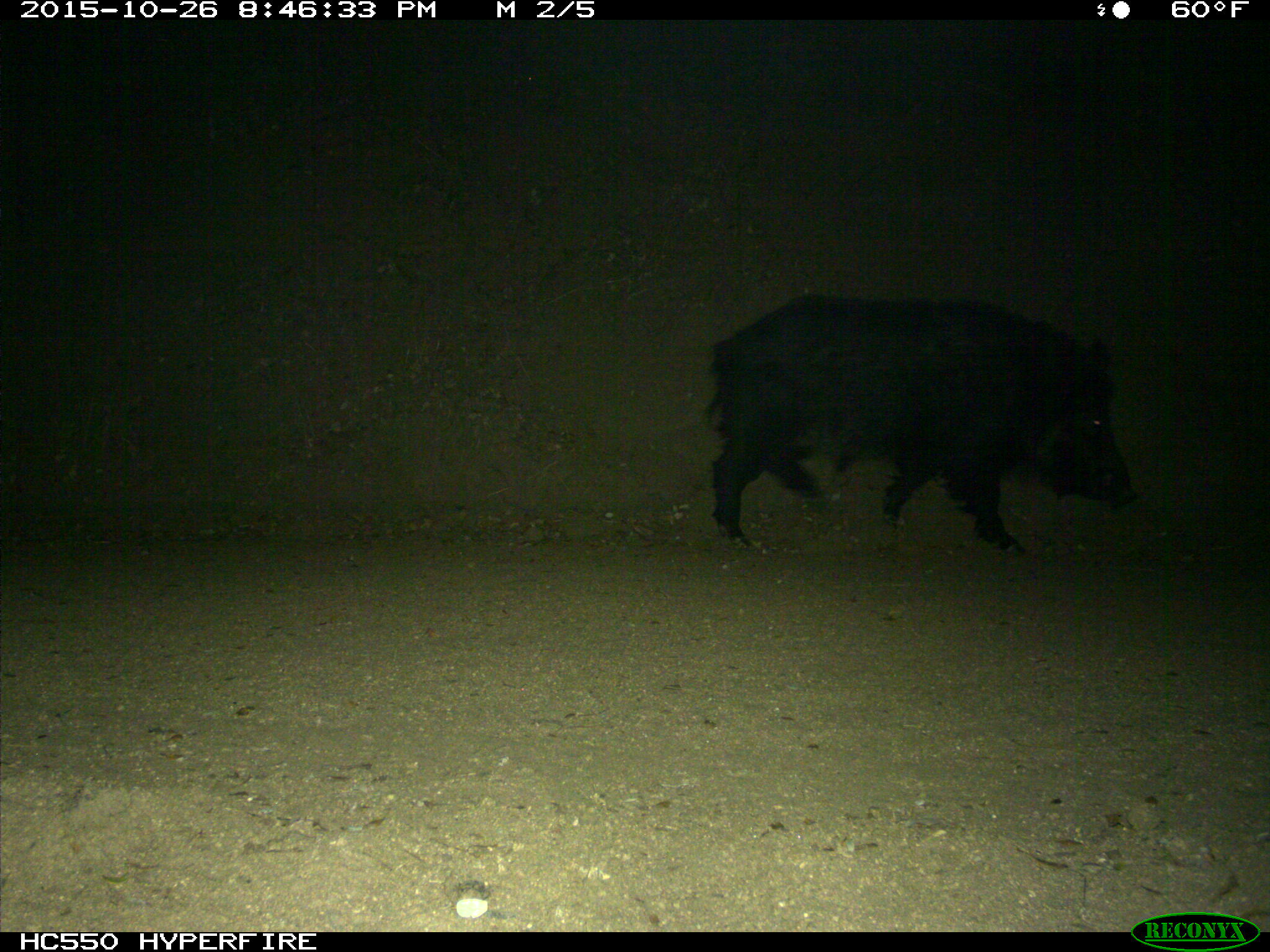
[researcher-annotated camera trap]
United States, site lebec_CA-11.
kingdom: Animalia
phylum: Chordata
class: Mammalia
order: Artiodactyla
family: Suidae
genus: Sus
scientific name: Sus scrofa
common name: wild boar